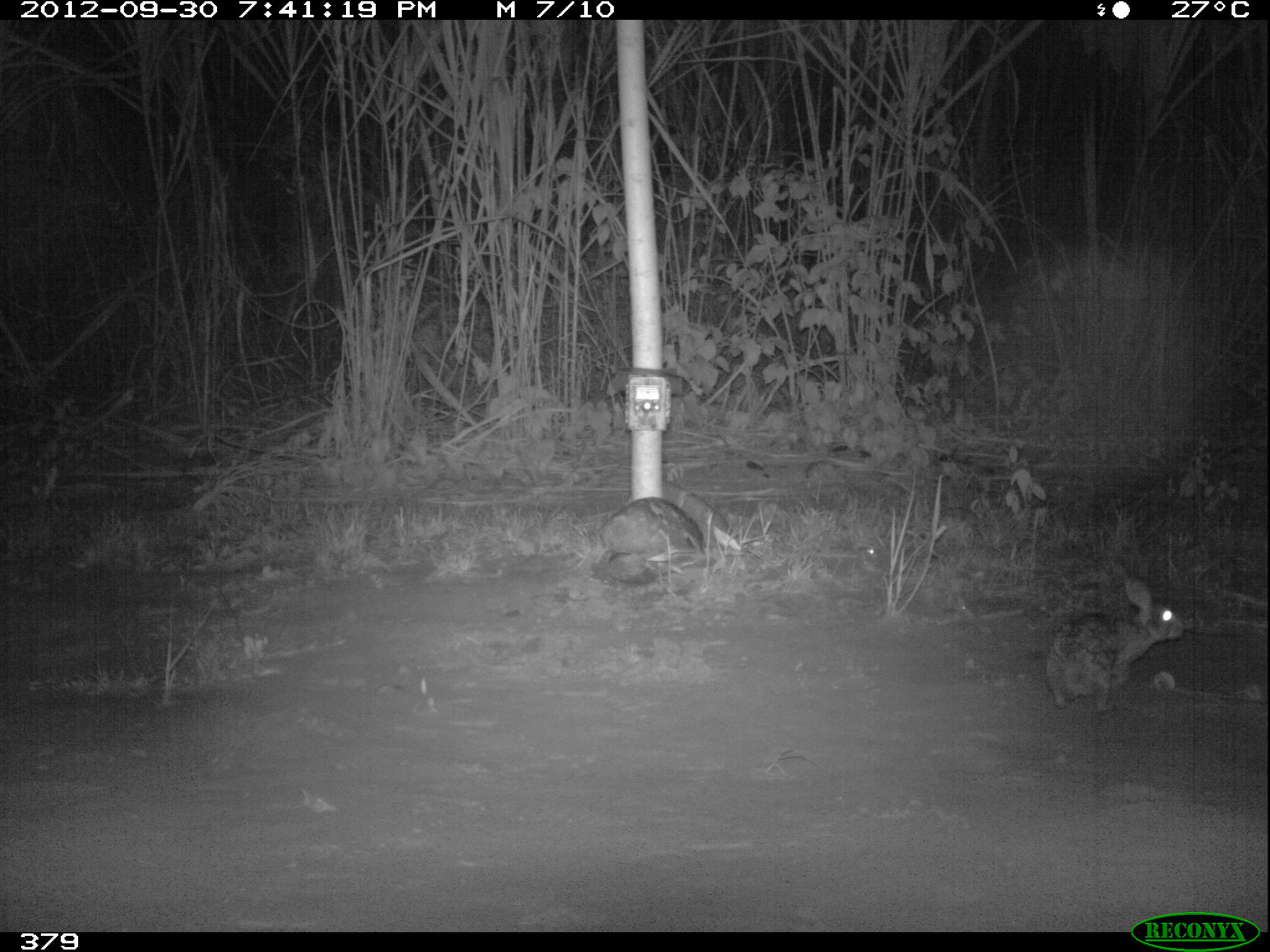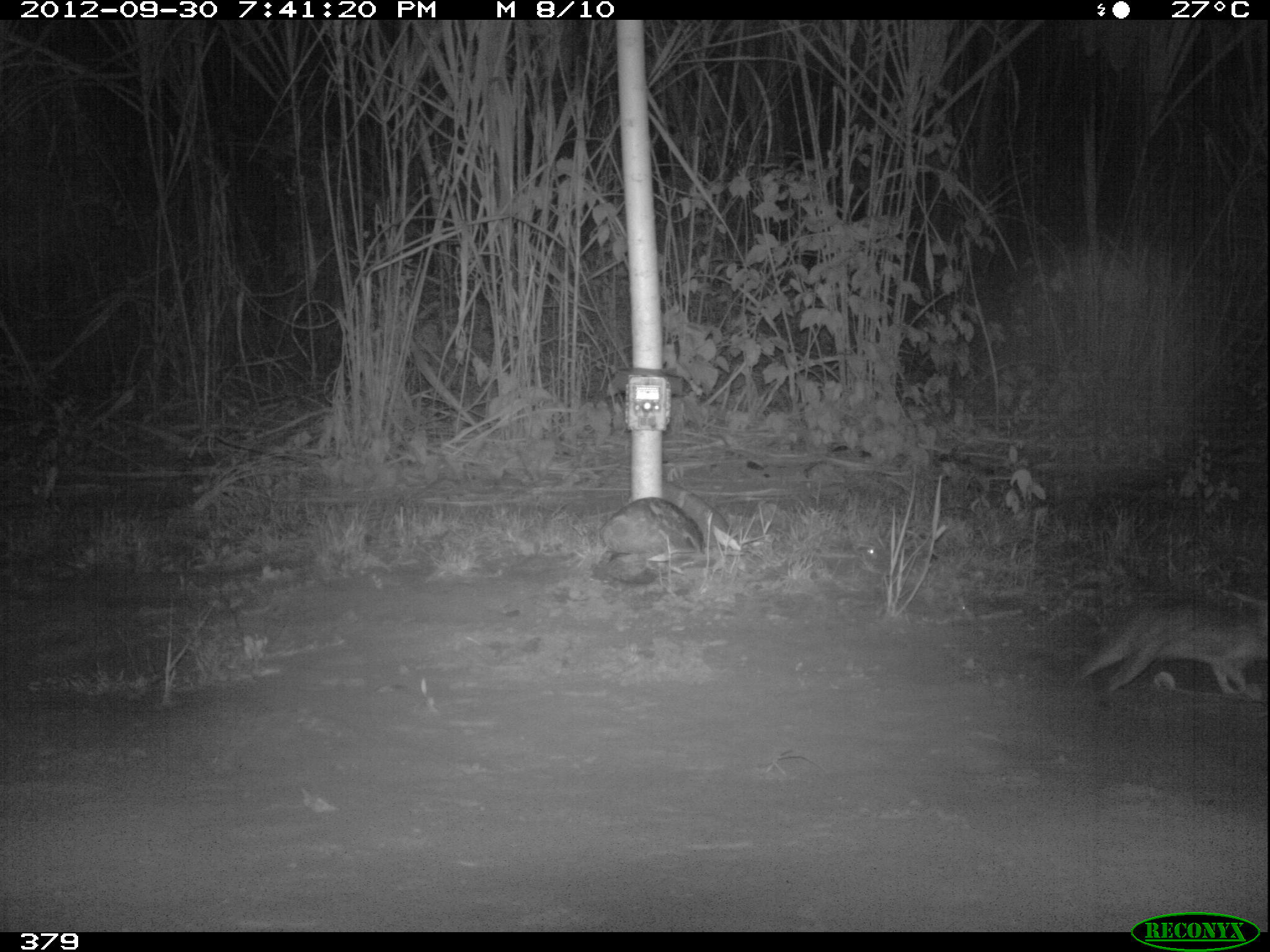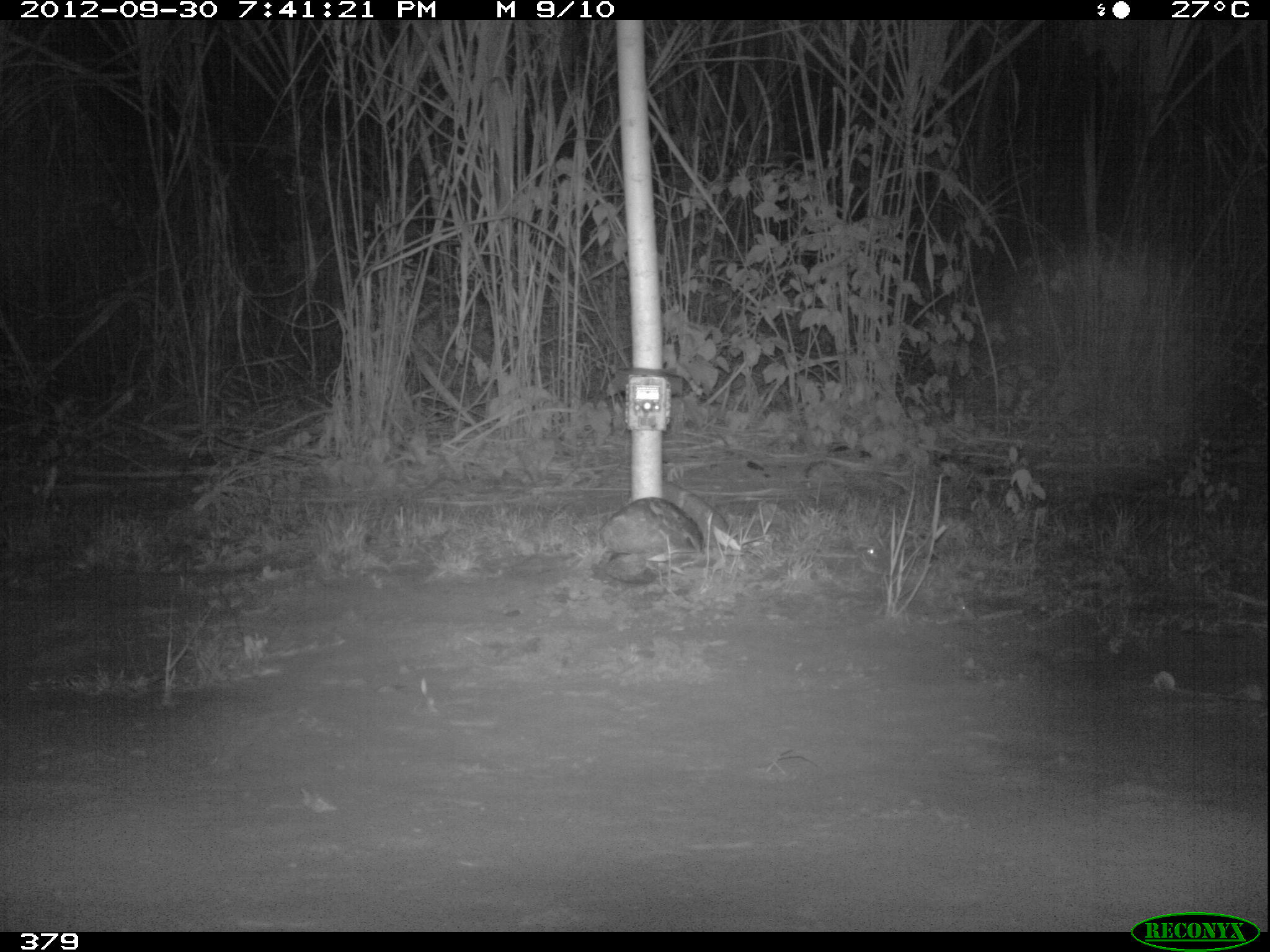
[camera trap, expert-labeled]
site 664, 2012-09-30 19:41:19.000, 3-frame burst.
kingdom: Animalia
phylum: Chordata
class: Mammalia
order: Lagomorpha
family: Leporidae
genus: Sylvilagus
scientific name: Sylvilagus brasiliensis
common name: tapeti